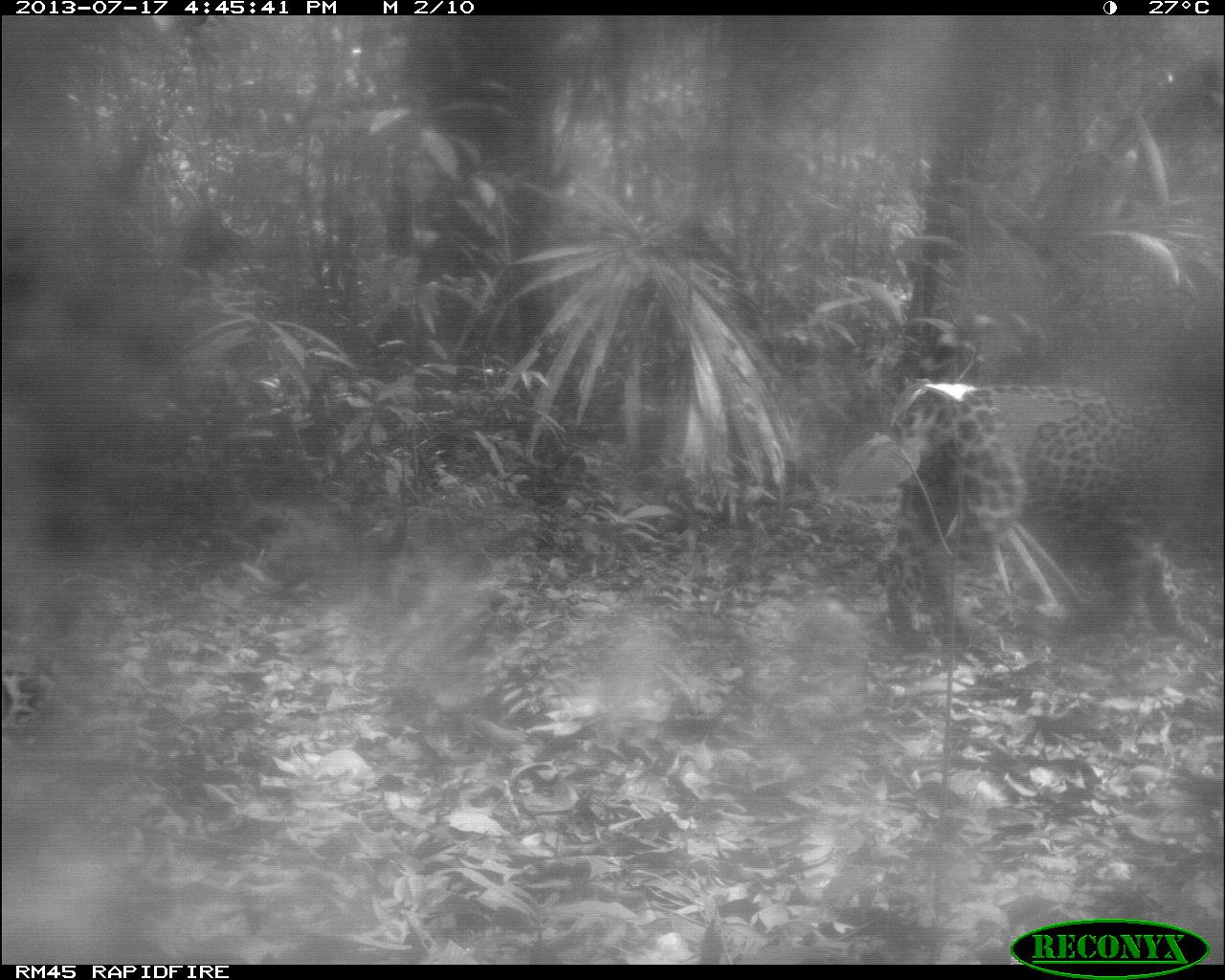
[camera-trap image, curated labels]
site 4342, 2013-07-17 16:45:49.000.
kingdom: Animalia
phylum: Chordata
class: Mammalia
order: Carnivora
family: Felidae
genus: Panthera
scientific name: Panthera onca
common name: jaguar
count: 1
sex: male